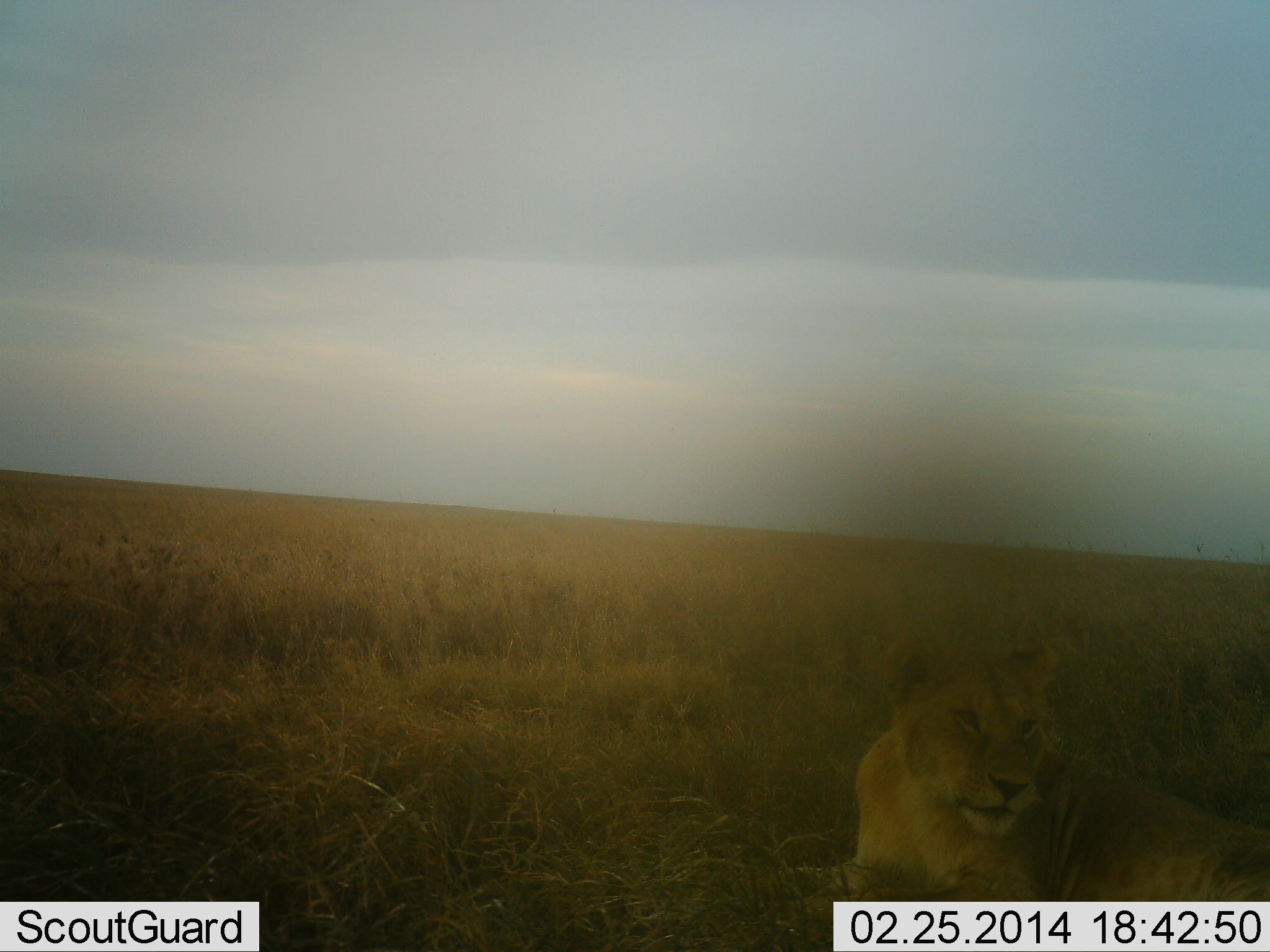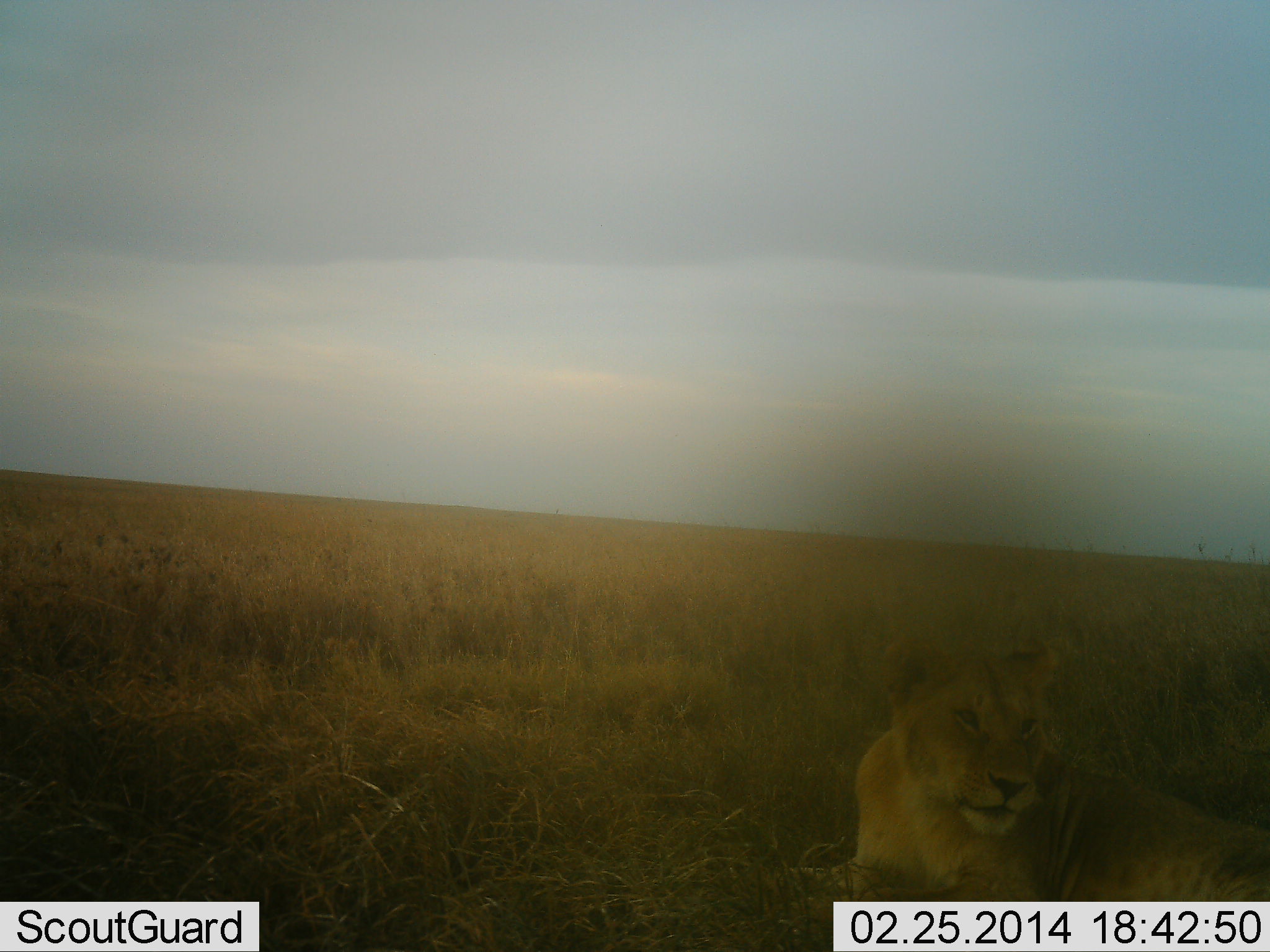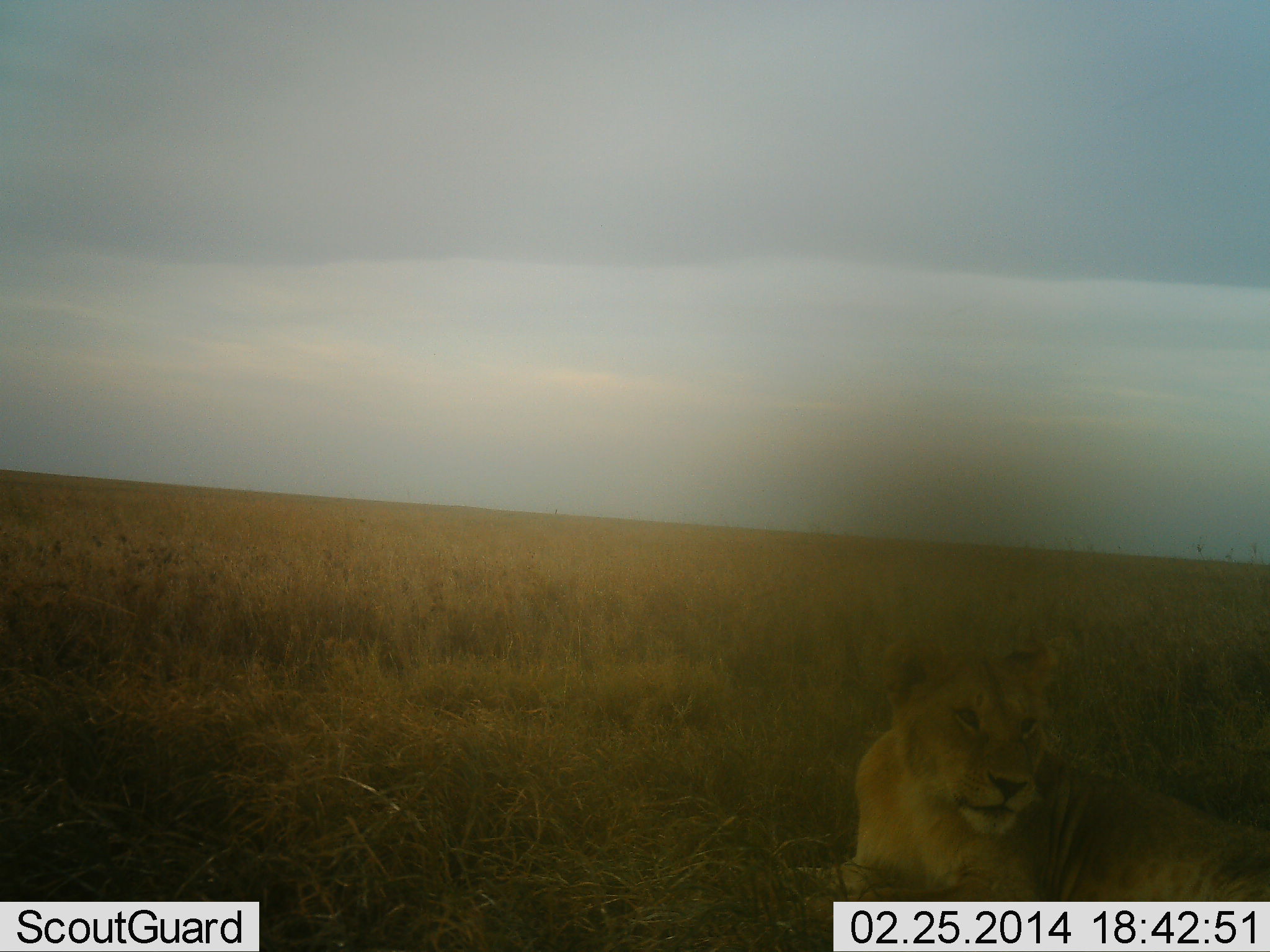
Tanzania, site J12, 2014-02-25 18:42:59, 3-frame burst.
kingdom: Animalia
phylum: Chordata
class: Mammalia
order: Carnivora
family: Felidae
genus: Panthera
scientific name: Panthera leo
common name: lion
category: lionfemale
Lionfemale (lion) (Panthera leo), count 1. Behavior (volunteer vote fractions): standing 0%, resting 100%, moving 0%, interacting 0%. Young present (vote fraction): 0%. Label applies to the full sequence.